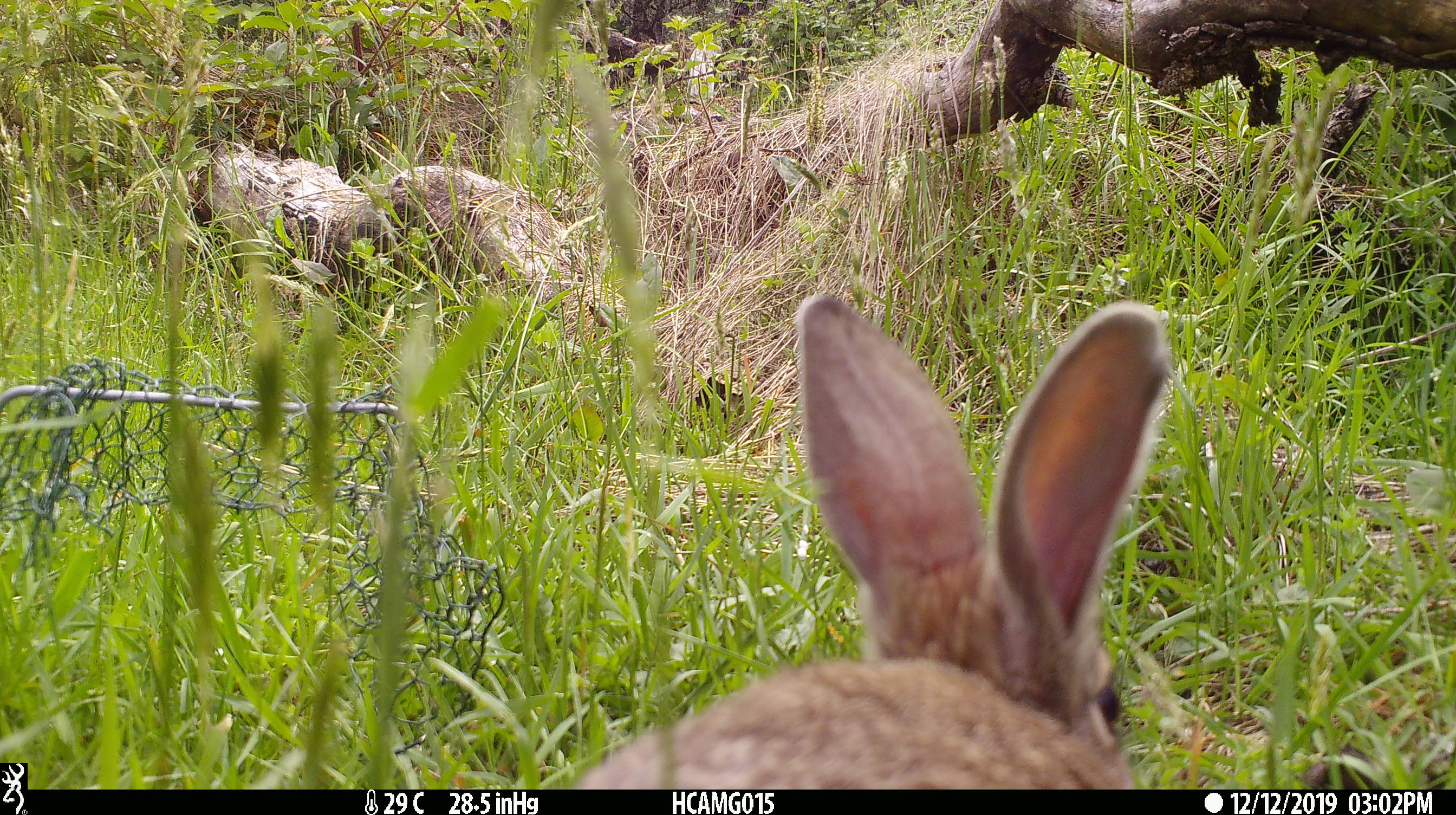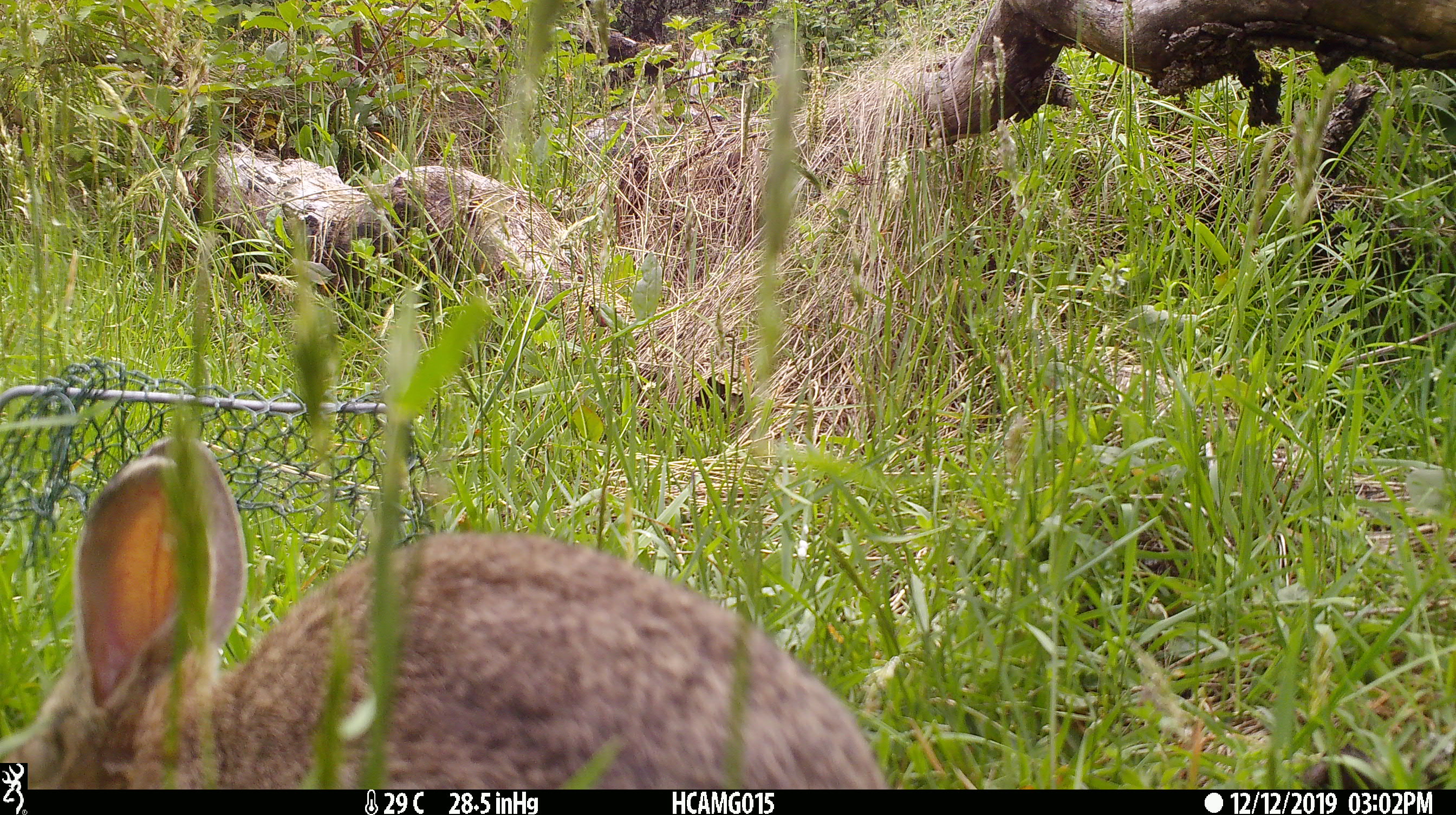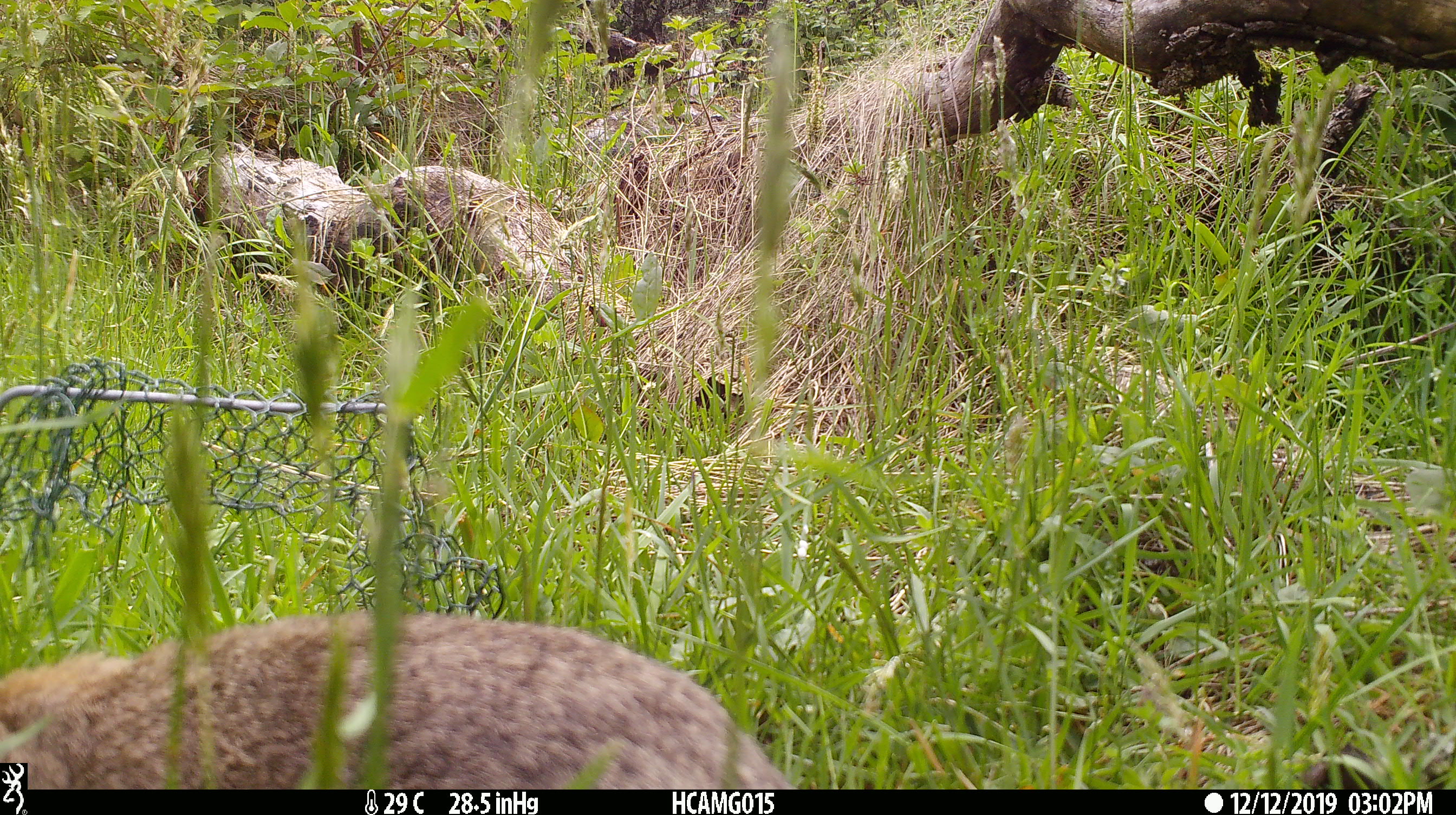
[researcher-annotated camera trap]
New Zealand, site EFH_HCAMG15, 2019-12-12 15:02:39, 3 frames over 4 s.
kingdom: Animalia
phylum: Chordata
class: Mammalia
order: Lagomorpha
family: Leporidae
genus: Oryctolagus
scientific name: Oryctolagus cuniculus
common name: european rabbit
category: rabbit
Rabbit (european rabbit) (Oryctolagus cuniculus).